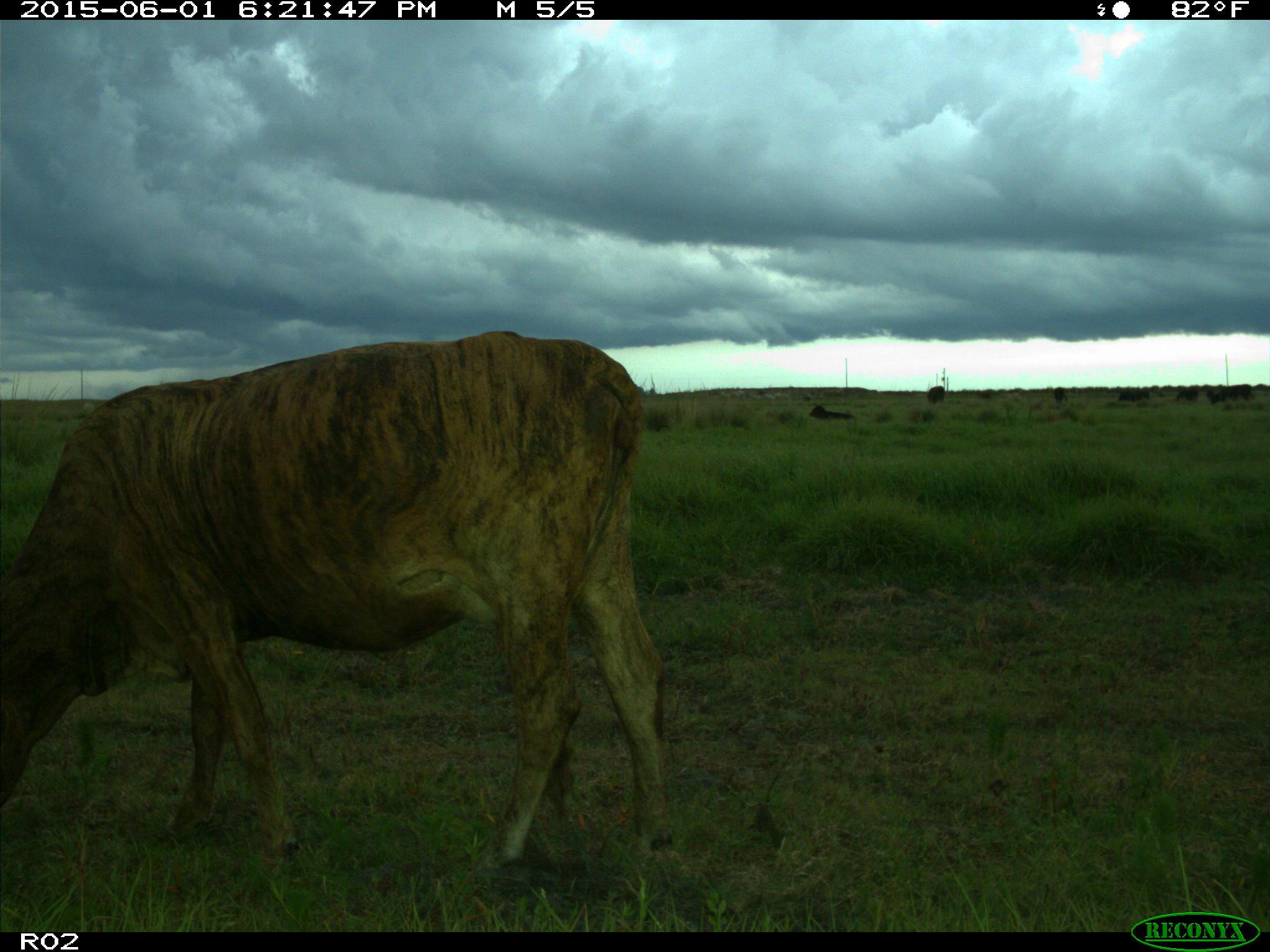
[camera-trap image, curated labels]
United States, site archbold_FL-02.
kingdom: Animalia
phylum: Chordata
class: Mammalia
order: Artiodactyla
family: Bovidae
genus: Bos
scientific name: Bos taurus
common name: domestic cow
Bos taurus (domestic cow).